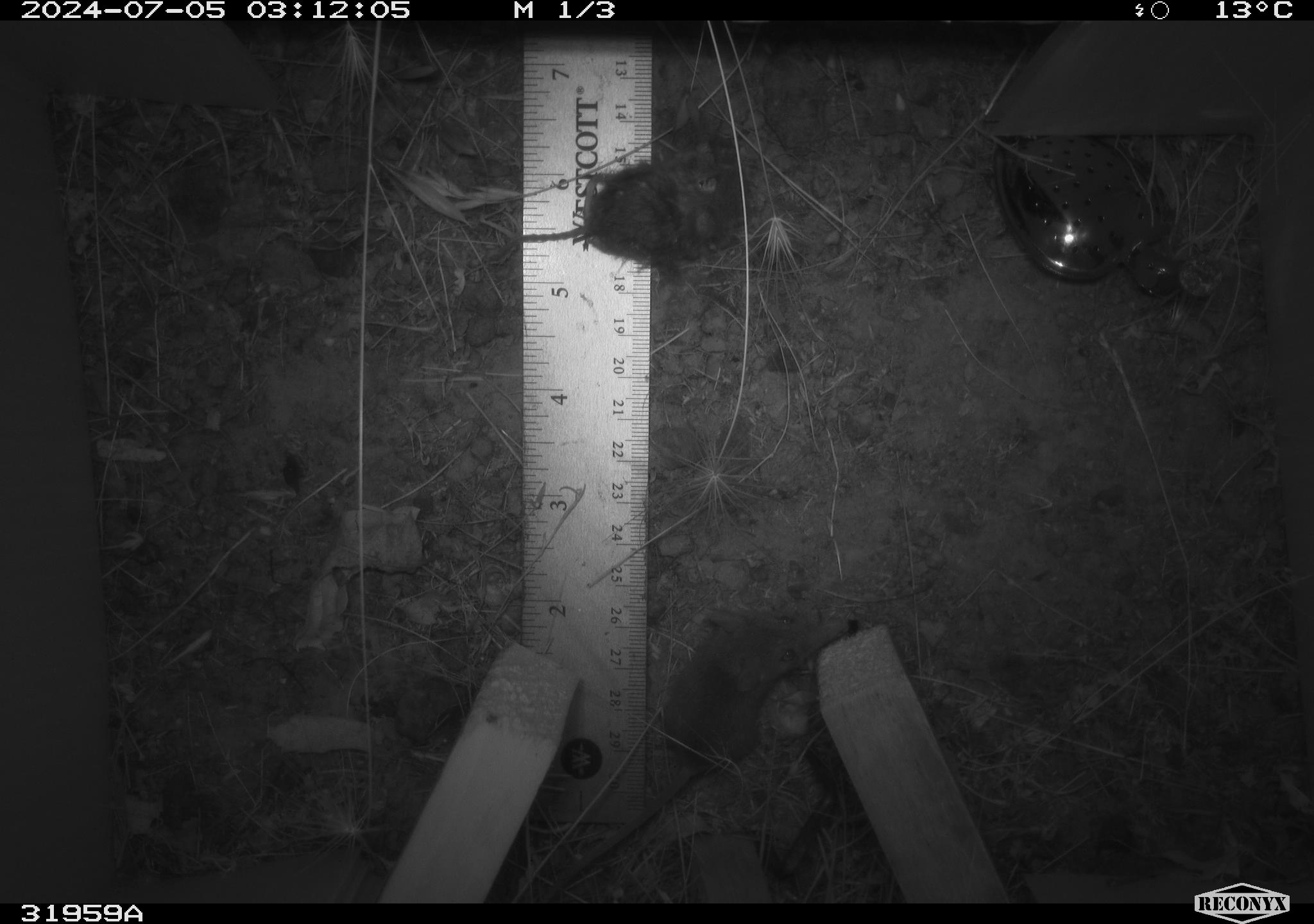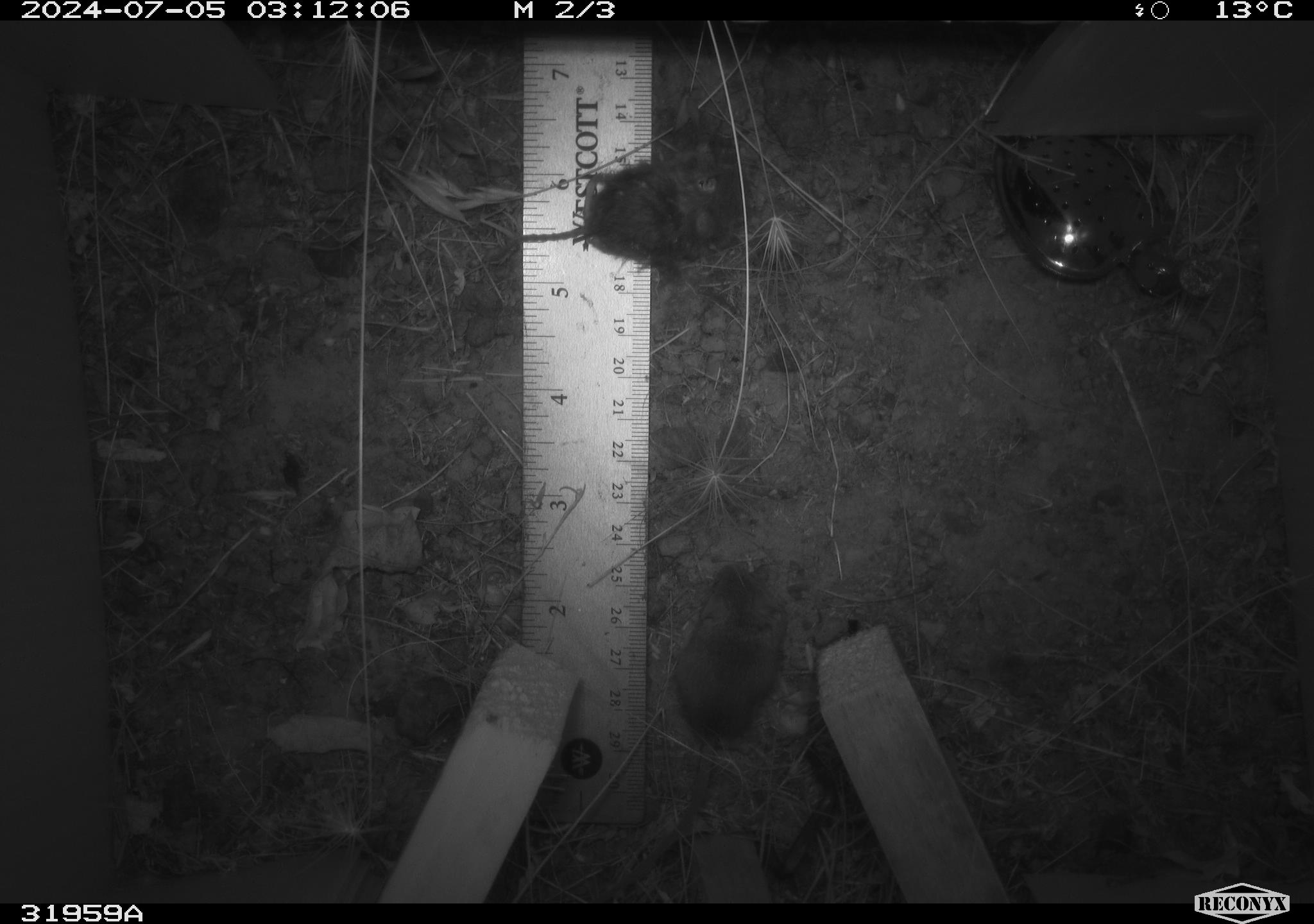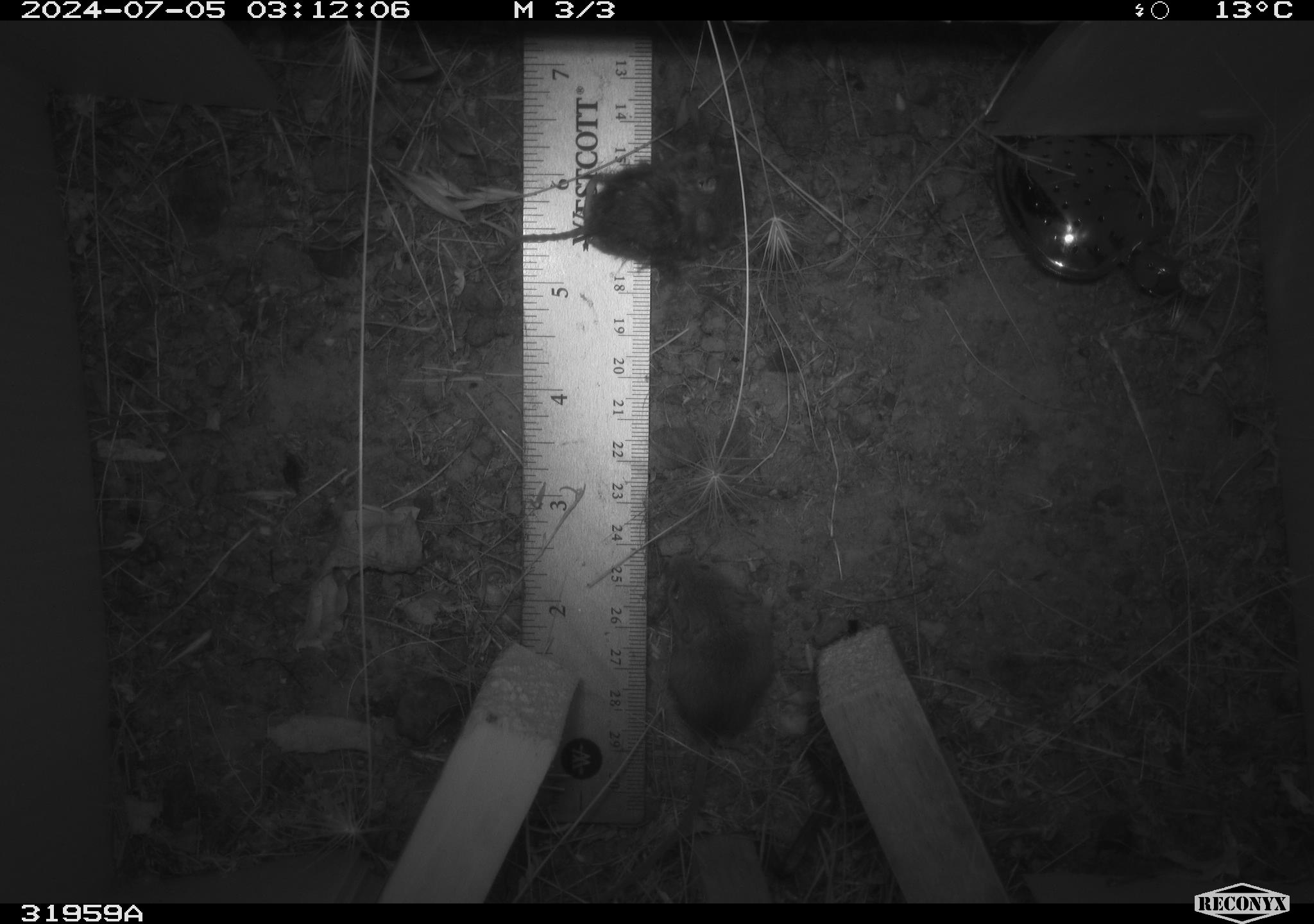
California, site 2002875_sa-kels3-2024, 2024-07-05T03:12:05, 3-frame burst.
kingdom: Animalia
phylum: Chordata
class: Mammalia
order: Rodentia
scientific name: Rodentia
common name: mouse species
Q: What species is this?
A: Mouse species (Rodentia).